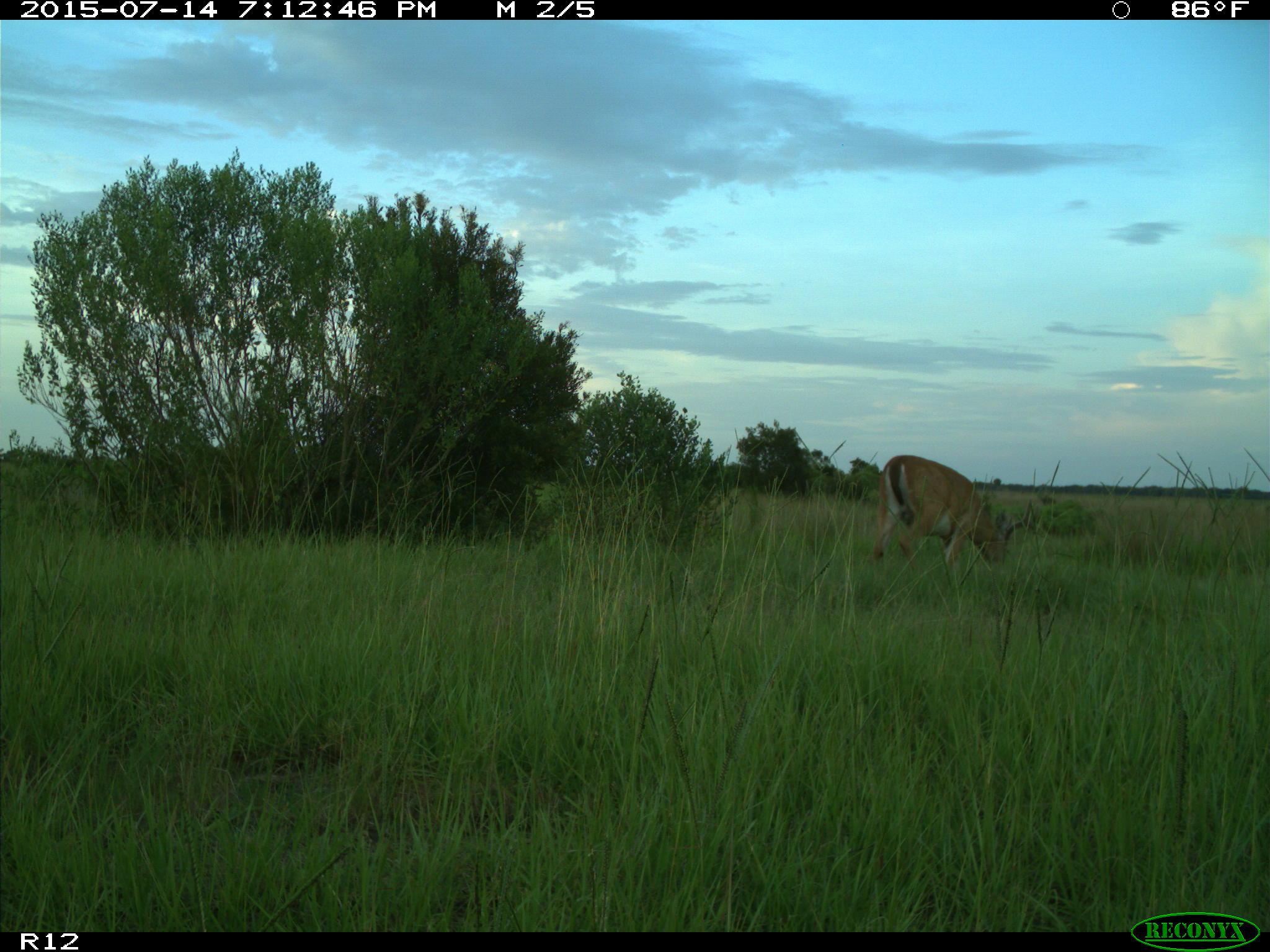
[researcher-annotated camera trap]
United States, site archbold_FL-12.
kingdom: Animalia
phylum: Chordata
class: Mammalia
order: Artiodactyla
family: Cervidae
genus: Odocoileus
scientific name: Odocoileus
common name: deer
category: unidentified deer